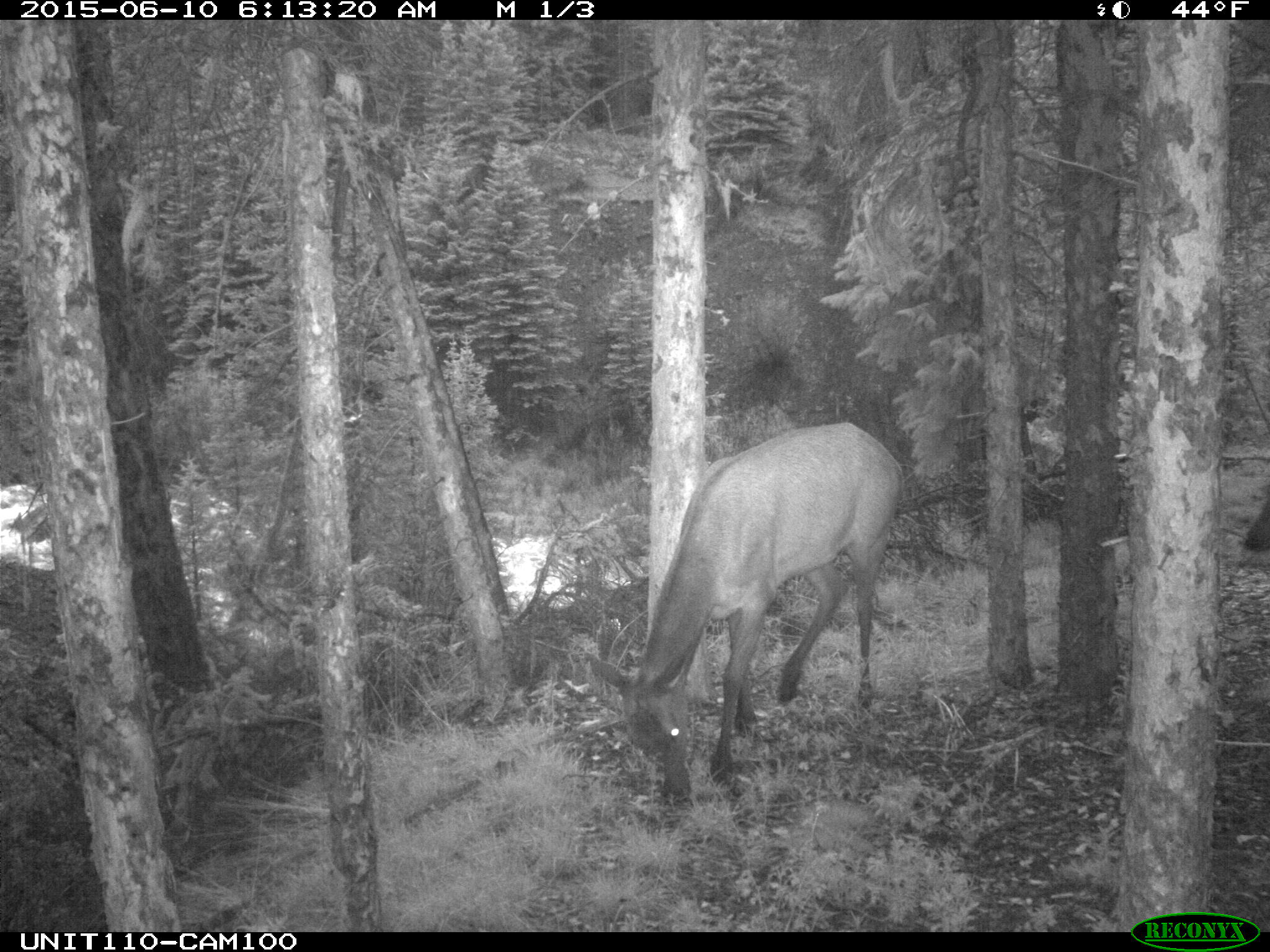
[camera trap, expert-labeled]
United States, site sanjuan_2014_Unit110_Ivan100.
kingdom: Animalia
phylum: Chordata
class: Mammalia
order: Artiodactyla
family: Cervidae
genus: Cervus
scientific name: Cervus elaphus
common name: red deer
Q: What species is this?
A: Cervus elaphus (red deer).